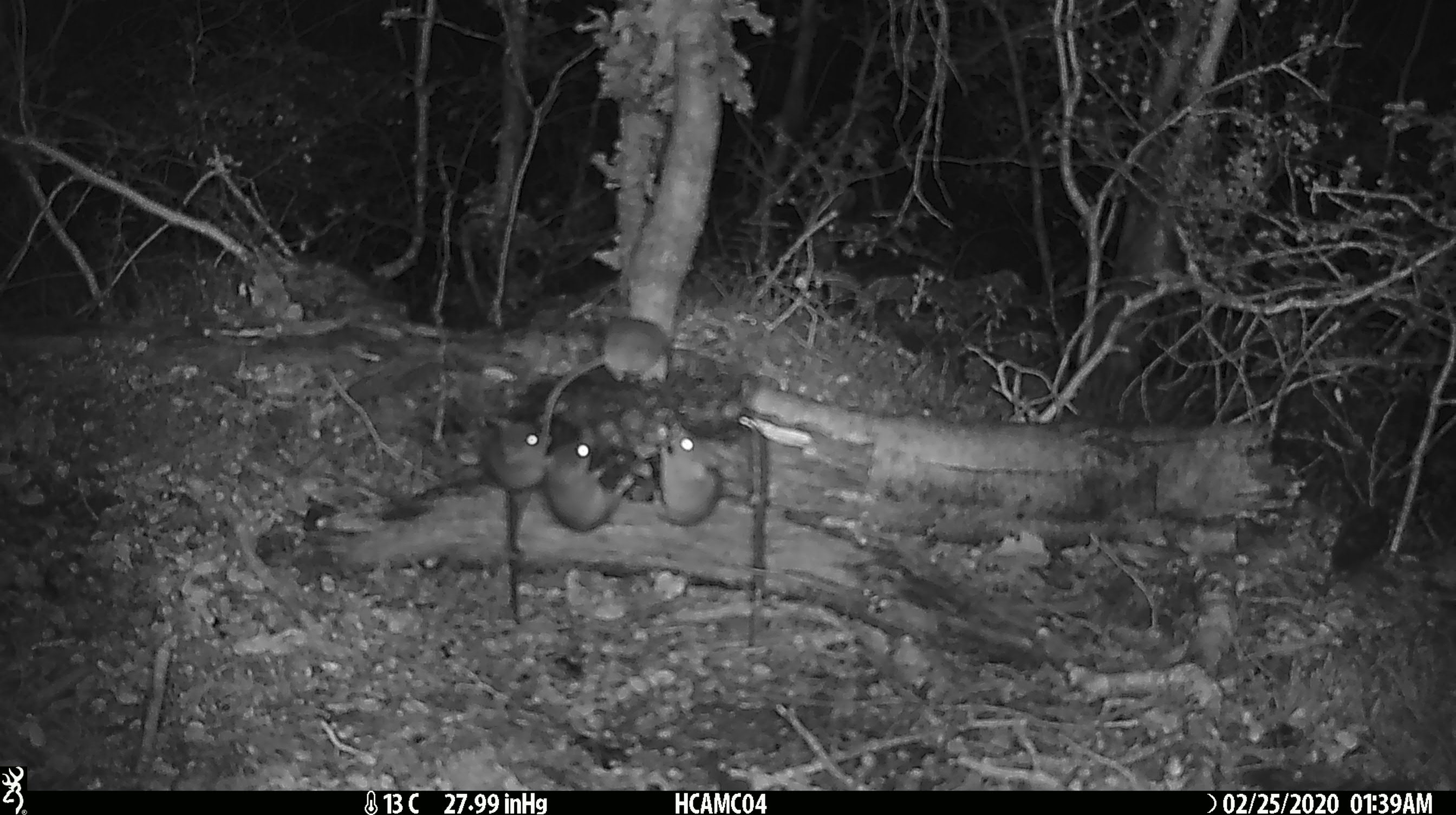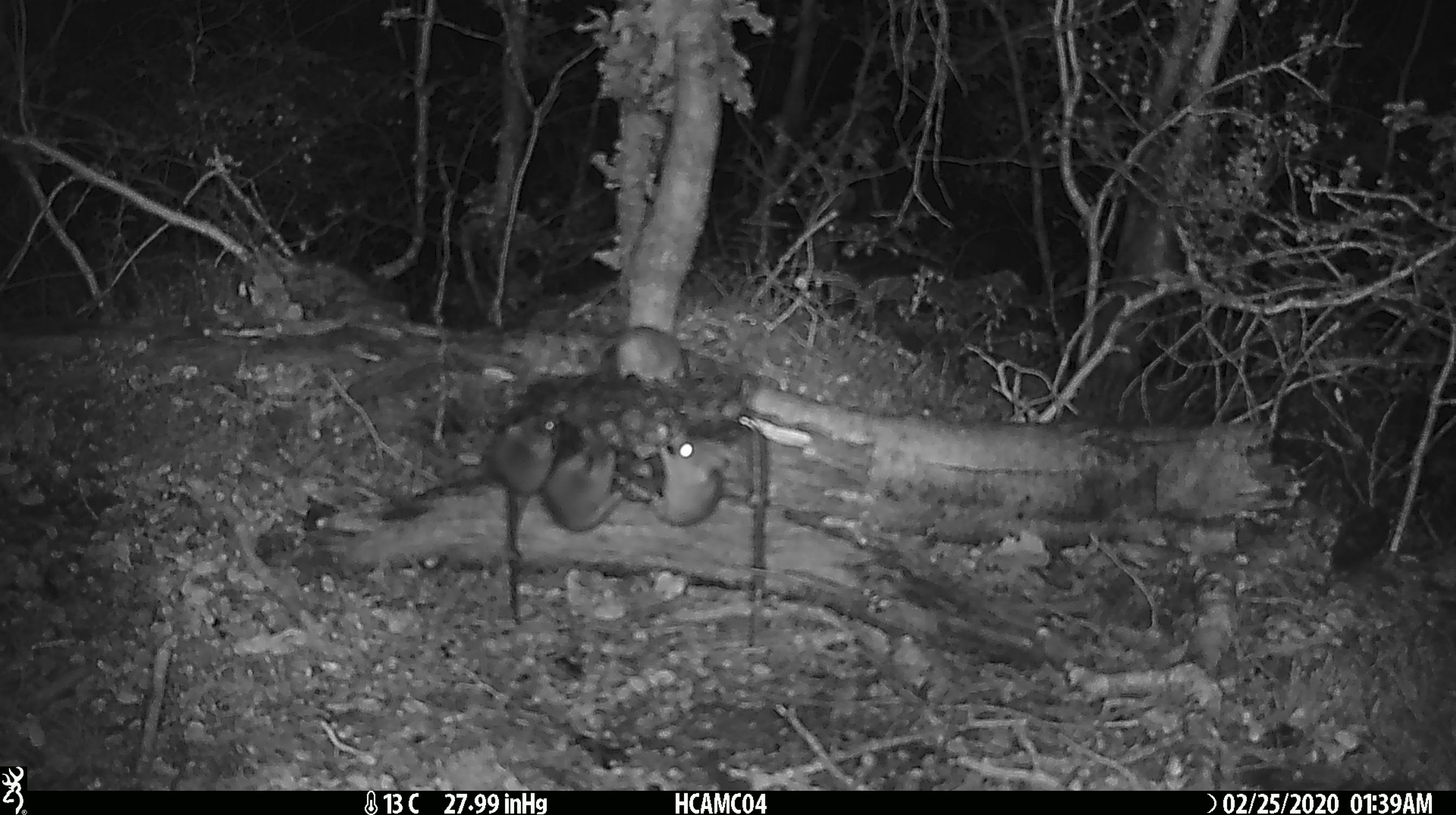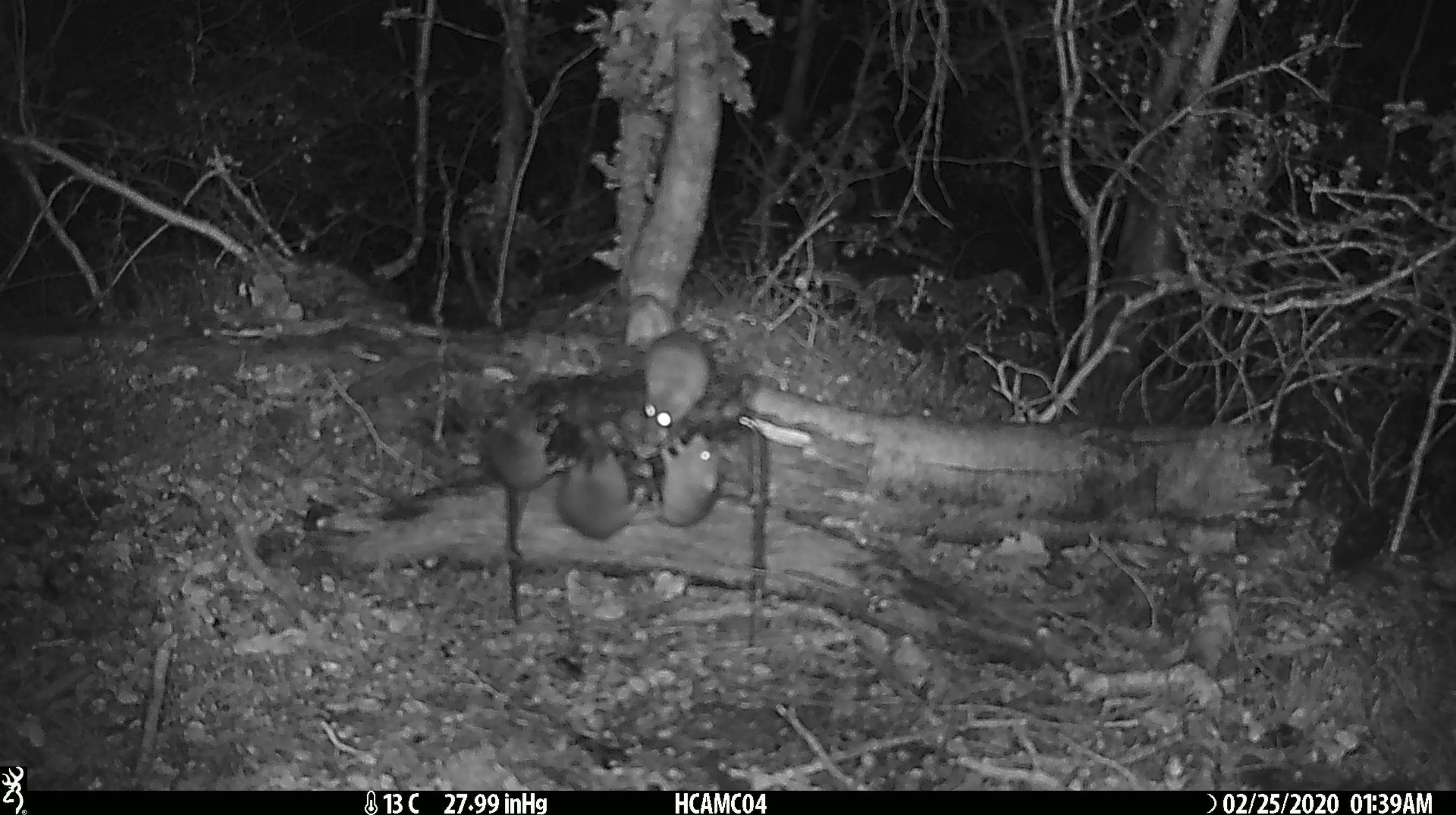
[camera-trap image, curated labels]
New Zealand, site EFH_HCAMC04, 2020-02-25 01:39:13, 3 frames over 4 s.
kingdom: Animalia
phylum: Chordata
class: Mammalia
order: Rodentia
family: Muridae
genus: Mus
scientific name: Mus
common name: mouse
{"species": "mouse (Mus)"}